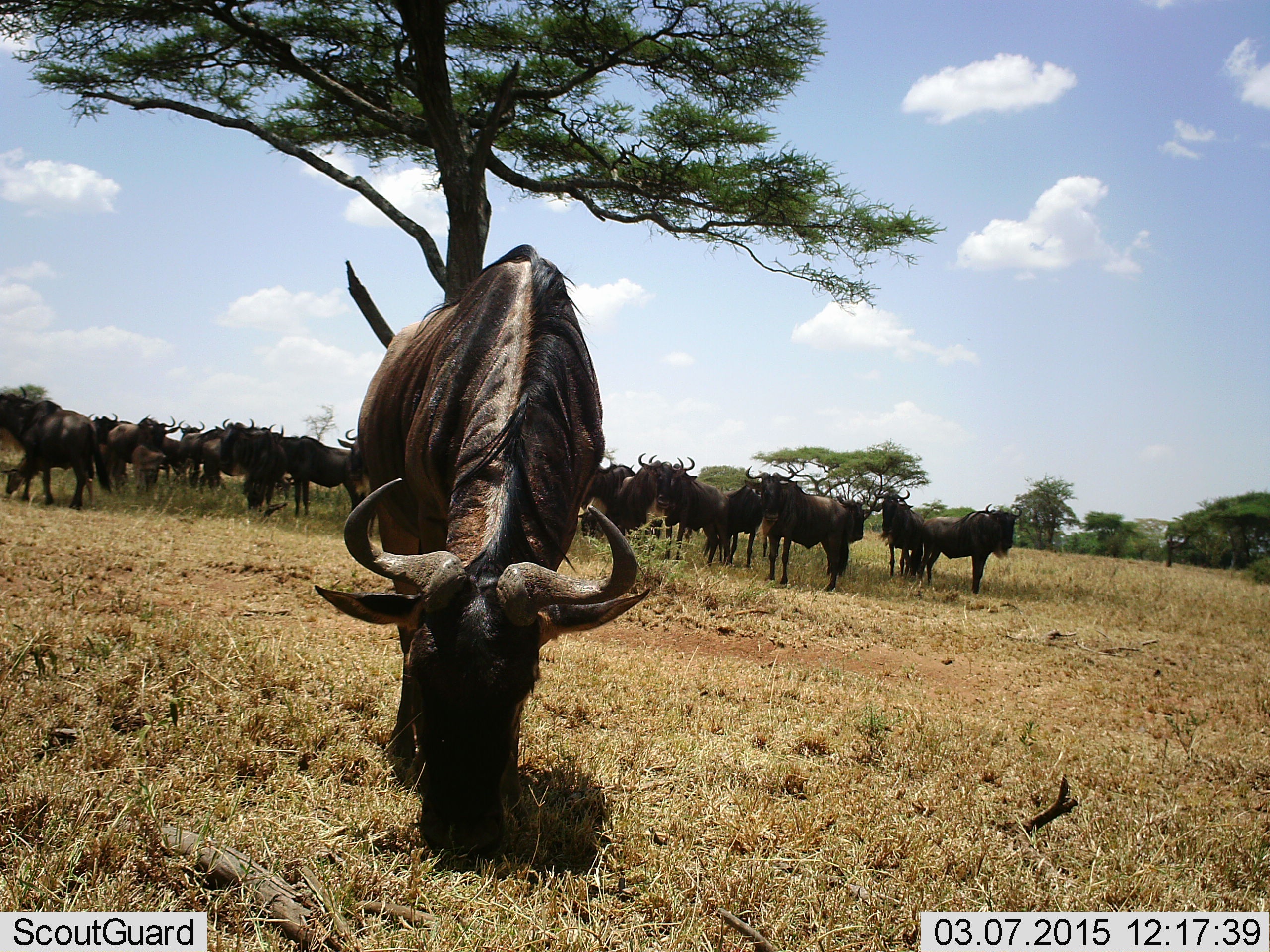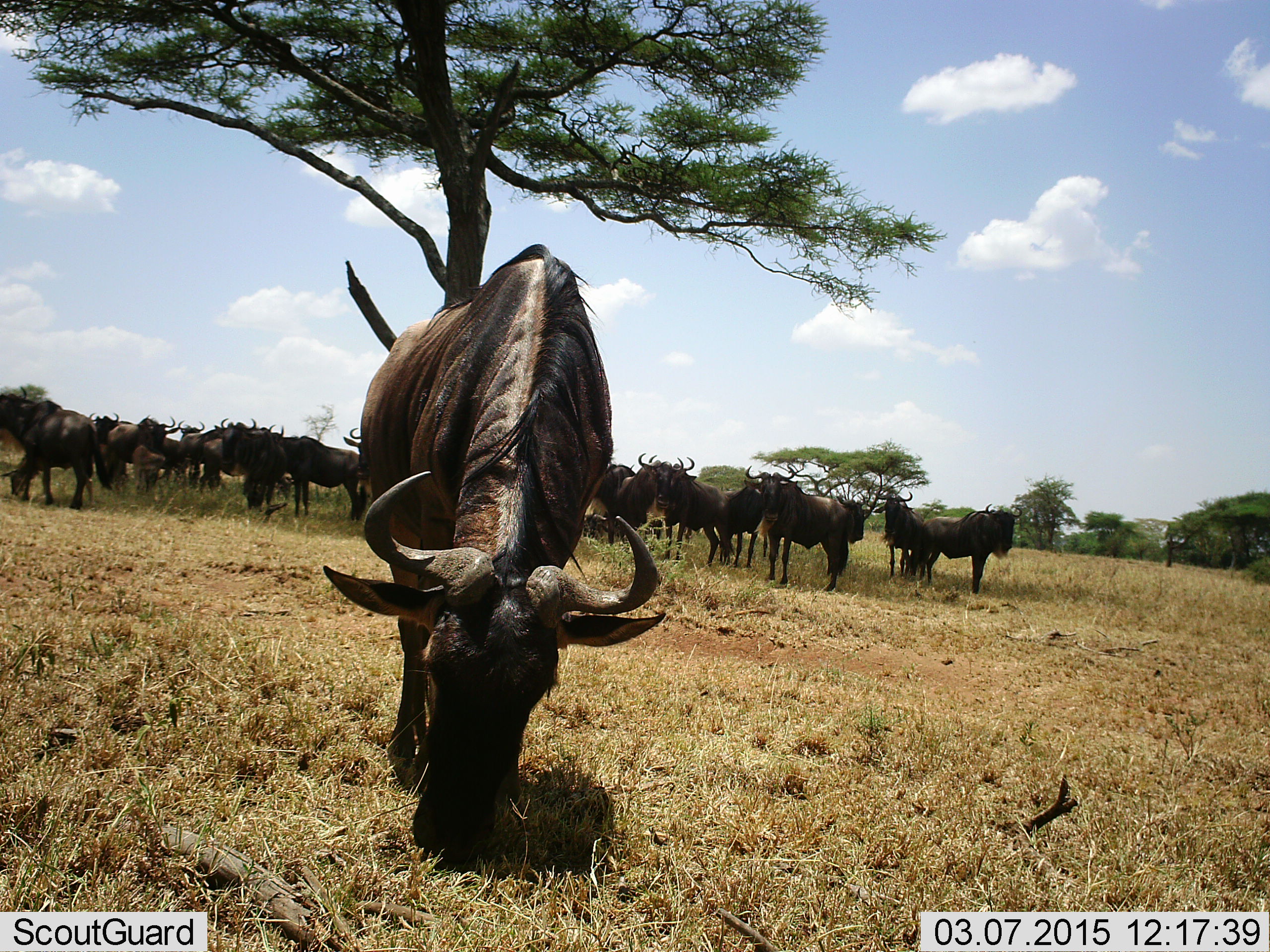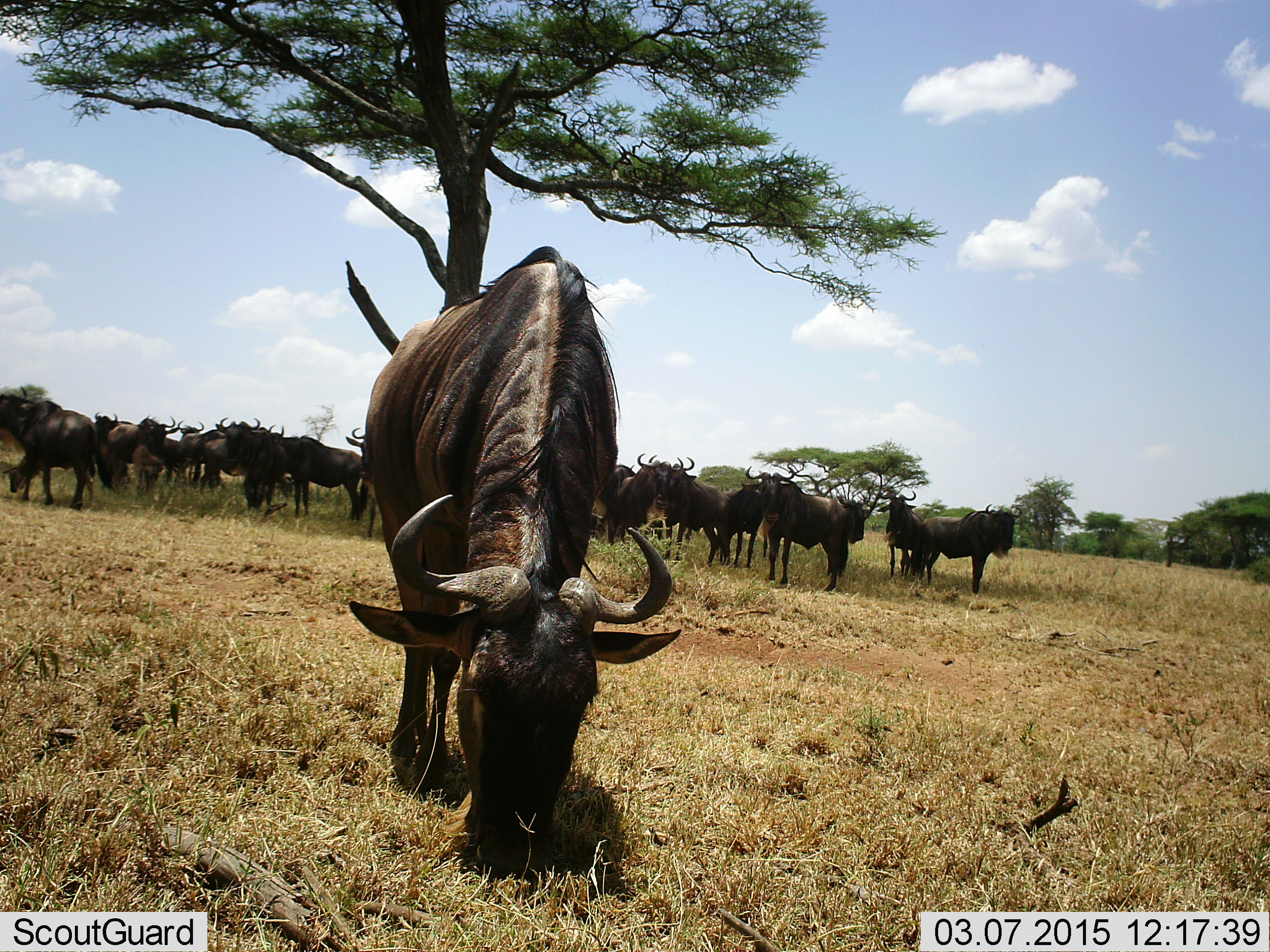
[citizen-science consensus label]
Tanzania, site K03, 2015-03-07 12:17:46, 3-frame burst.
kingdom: Animalia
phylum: Chordata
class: Mammalia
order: Artiodactyla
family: Bovidae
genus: Connochaetes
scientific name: Connochaetes taurinus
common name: blue wildebeest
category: wildebeest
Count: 11-50.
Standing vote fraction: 90%.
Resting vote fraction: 0%.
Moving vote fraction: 10%.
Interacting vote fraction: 0%.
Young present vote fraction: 0%.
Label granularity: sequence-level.